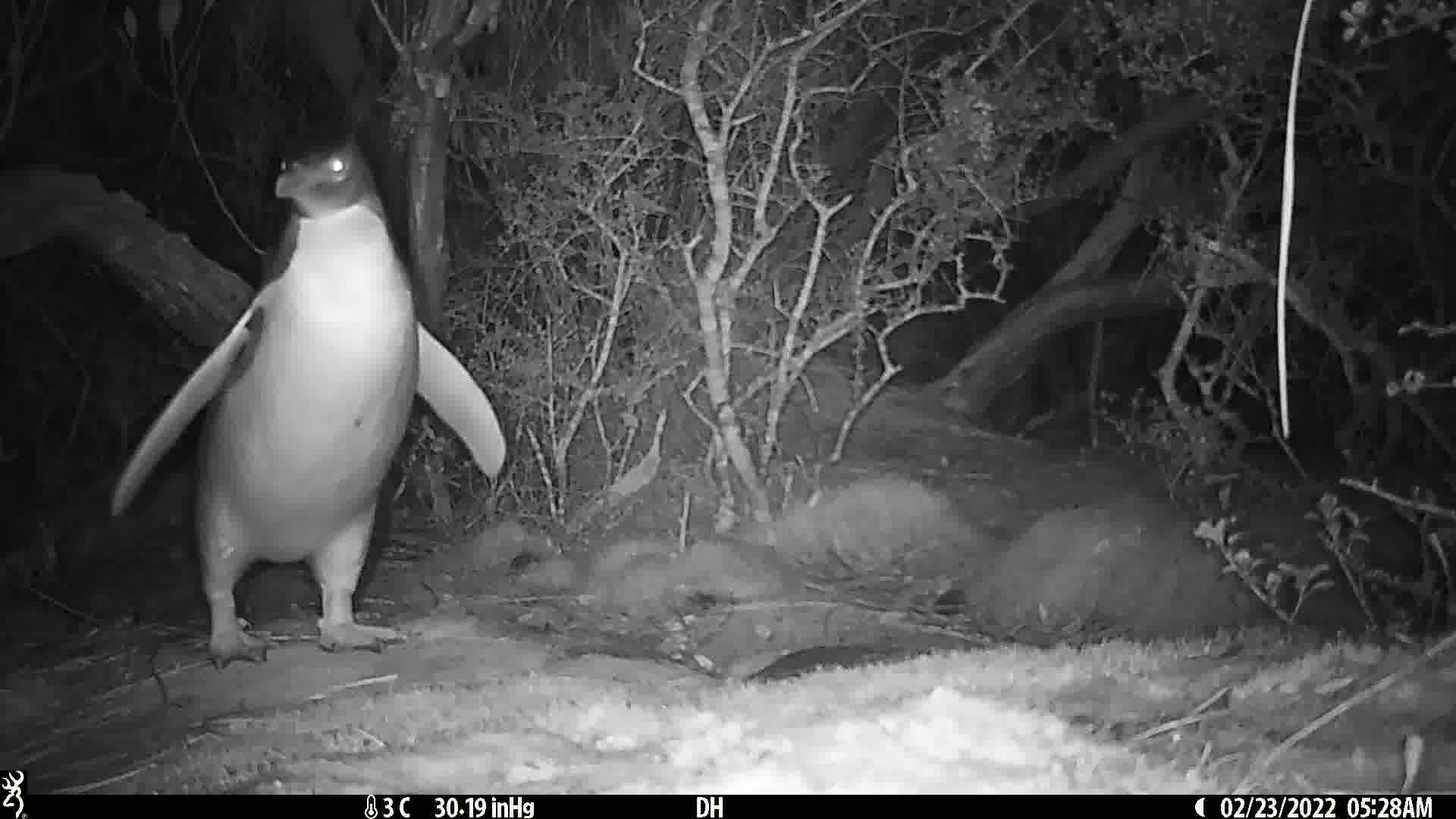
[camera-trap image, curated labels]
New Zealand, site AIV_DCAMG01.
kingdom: Animalia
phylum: Chordata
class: Aves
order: Sphenisciformes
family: Spheniscidae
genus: Megadyptes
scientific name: Megadyptes antipodes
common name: yellow-eyed penguin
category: yellow eyed penguin